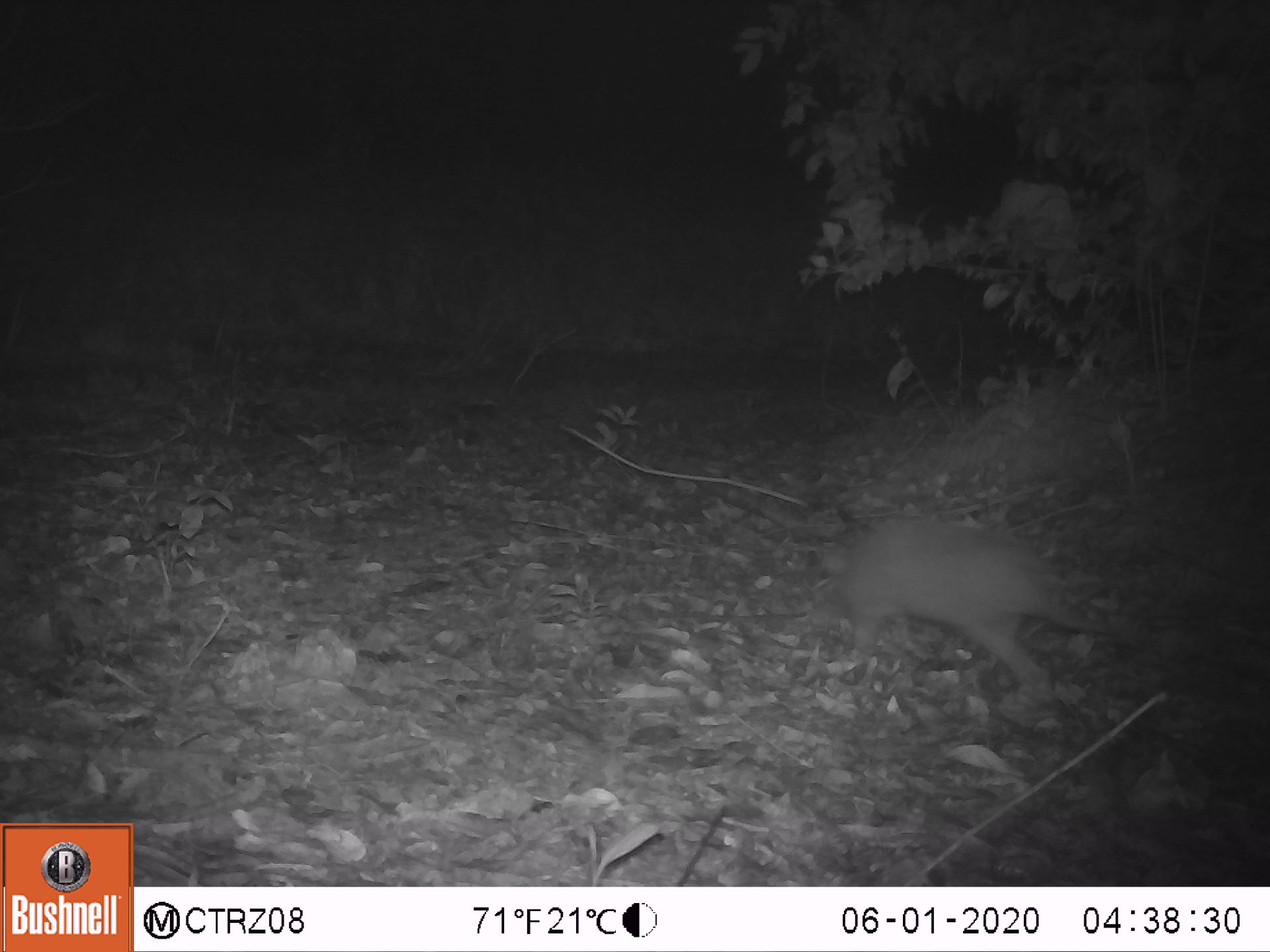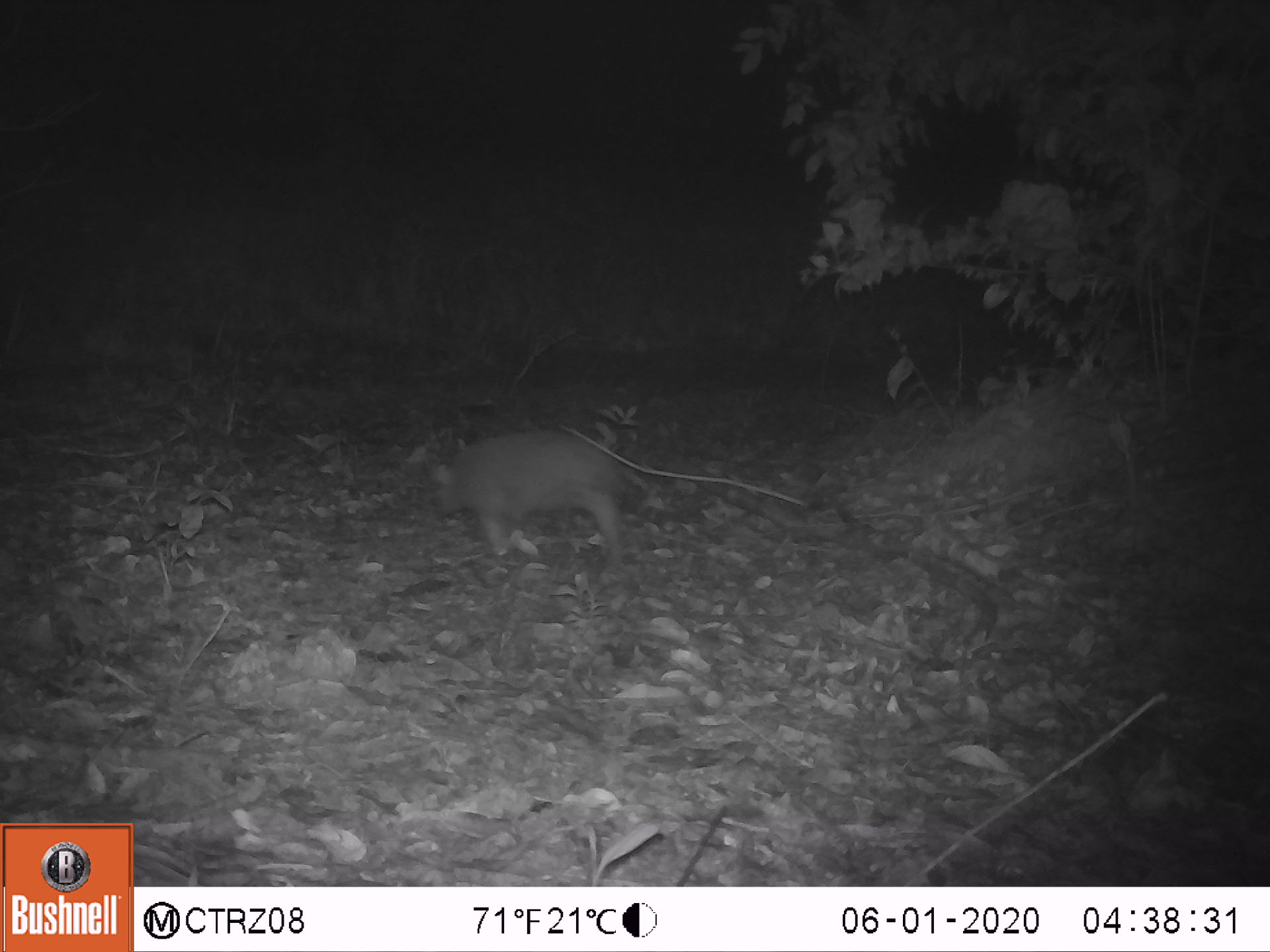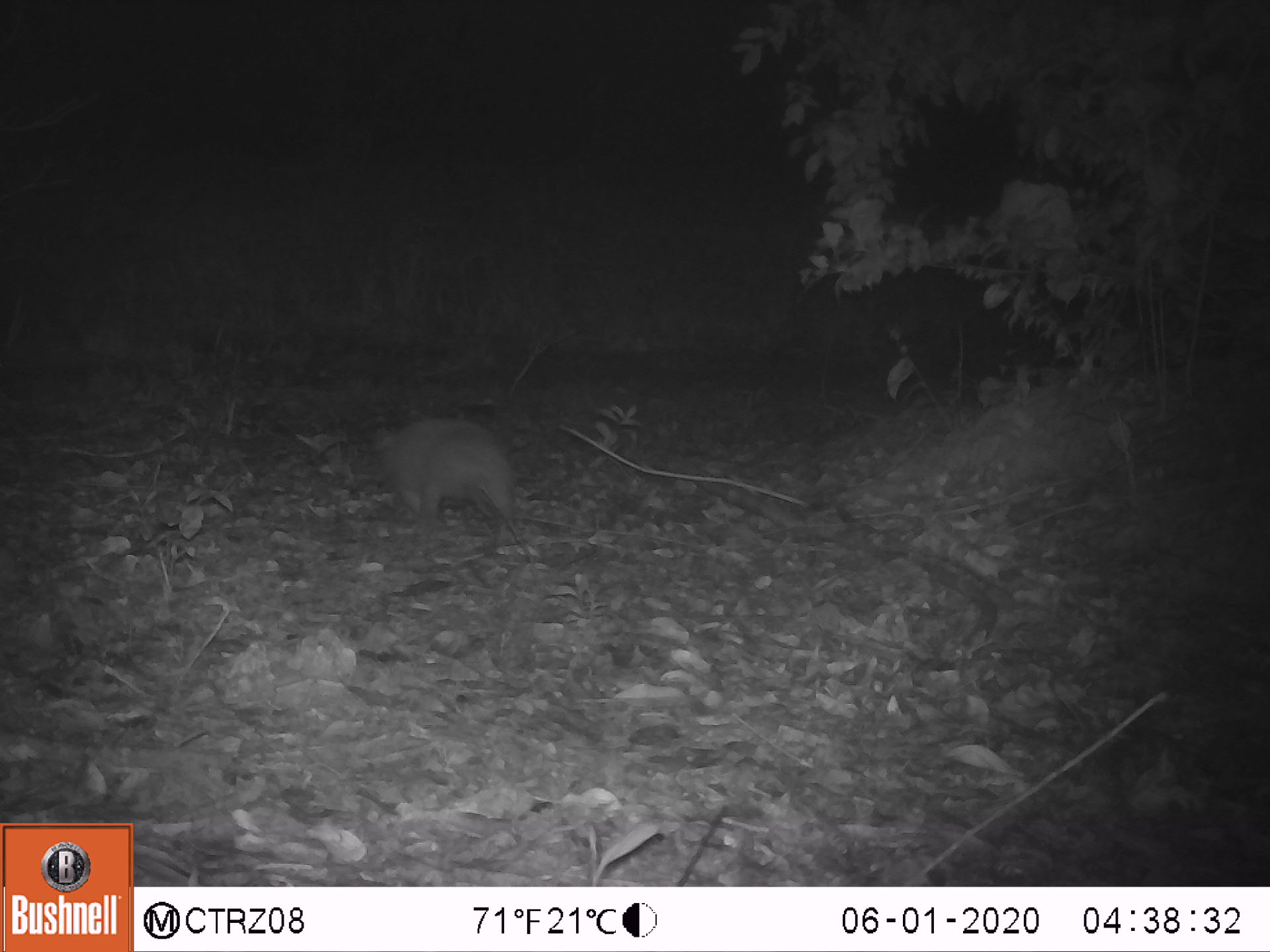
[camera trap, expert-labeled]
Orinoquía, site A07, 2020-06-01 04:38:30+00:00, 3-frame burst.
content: unidentified animal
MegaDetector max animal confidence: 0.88